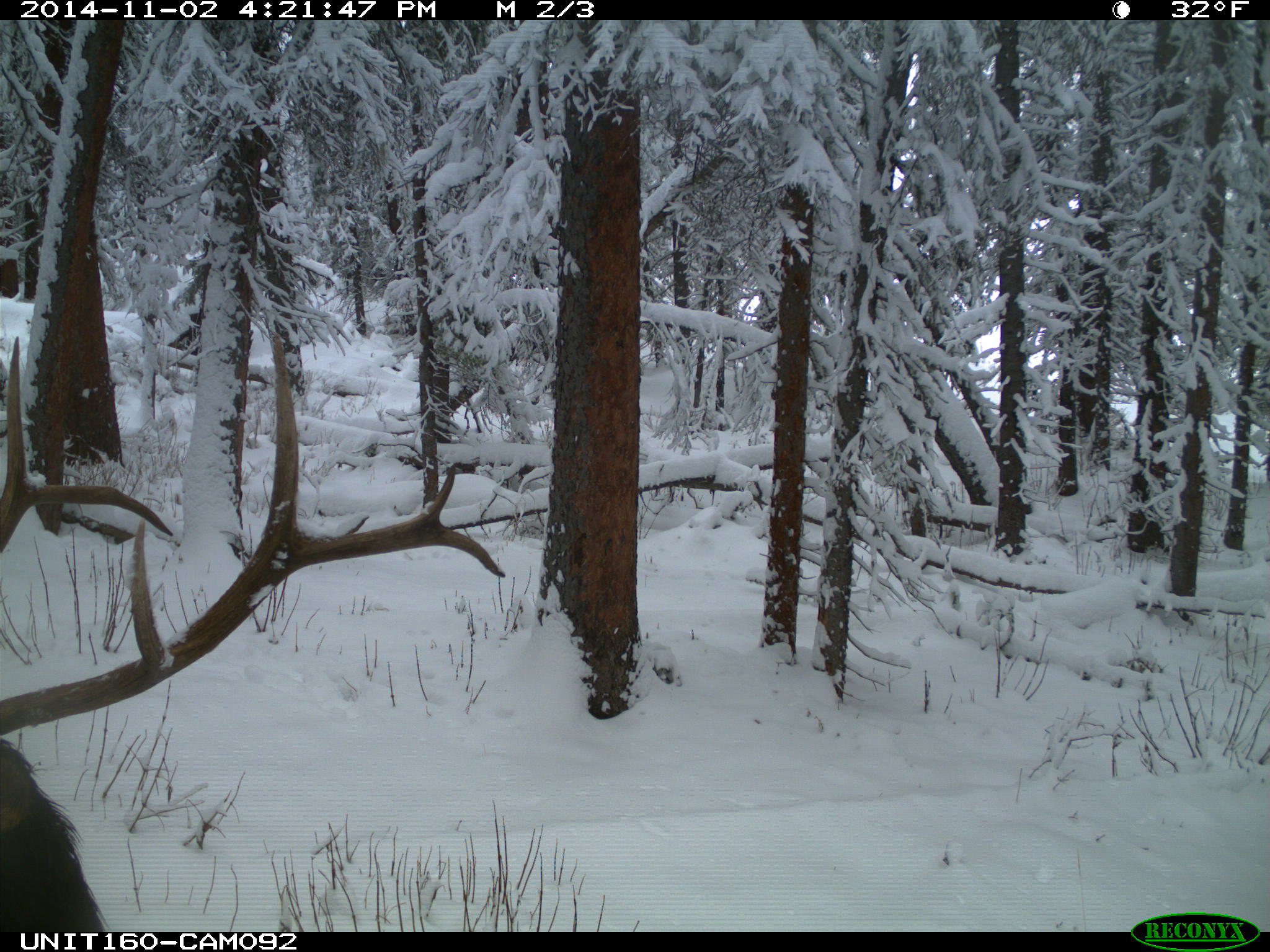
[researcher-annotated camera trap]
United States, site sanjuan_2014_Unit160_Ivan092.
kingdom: Animalia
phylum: Chordata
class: Mammalia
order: Artiodactyla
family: Cervidae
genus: Cervus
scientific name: Cervus elaphus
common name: red deer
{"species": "Cervus elaphus (red deer)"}